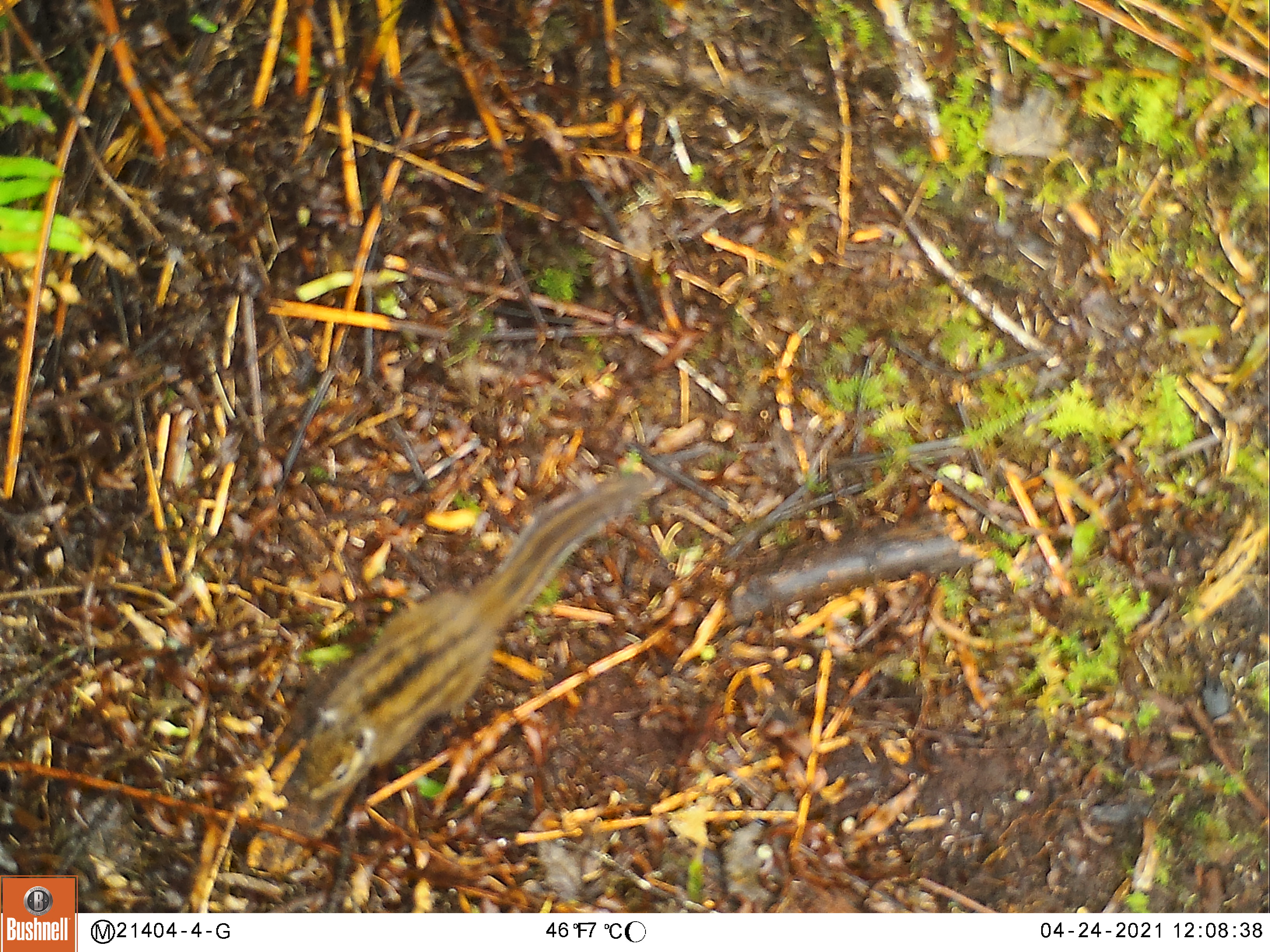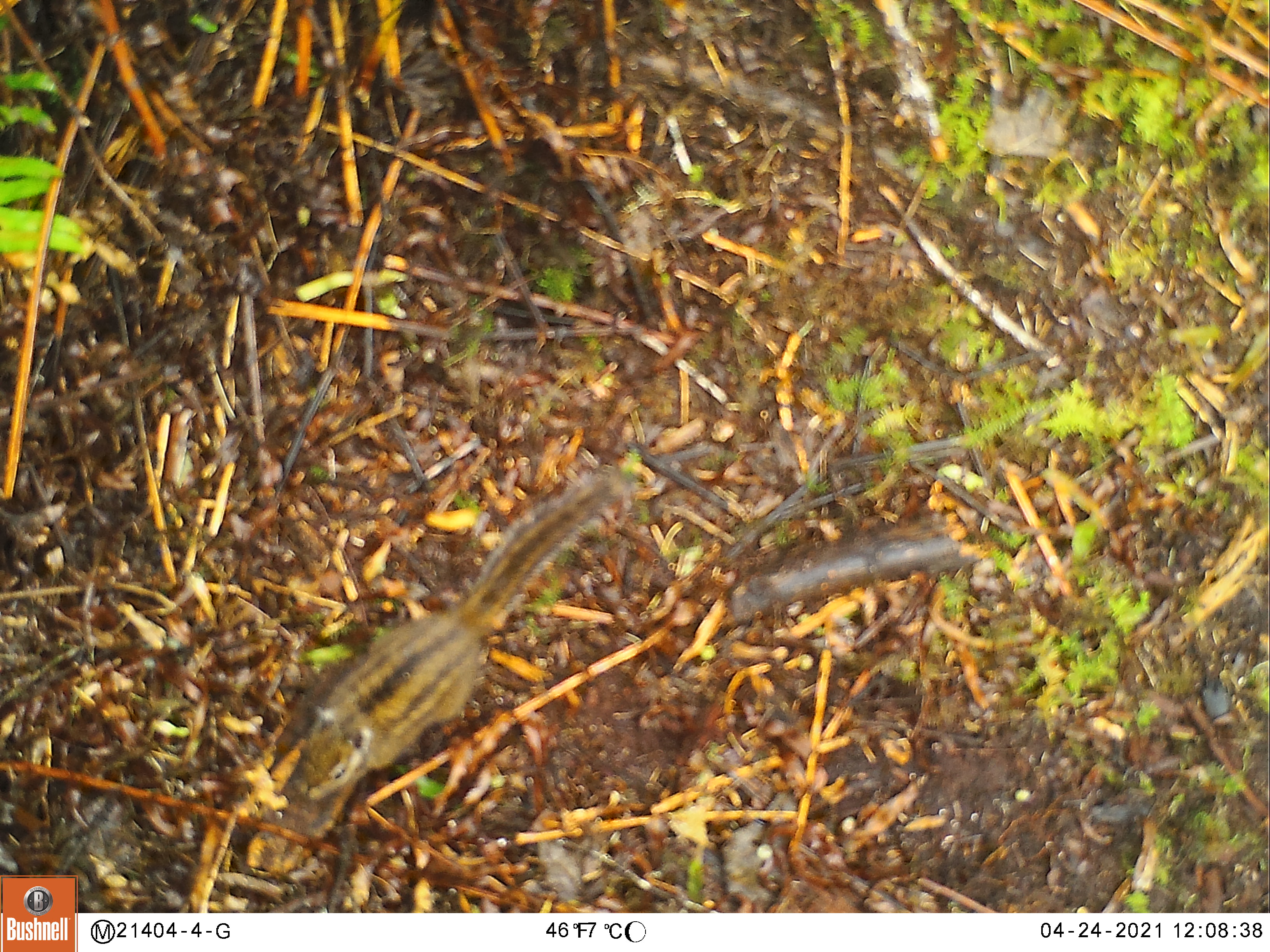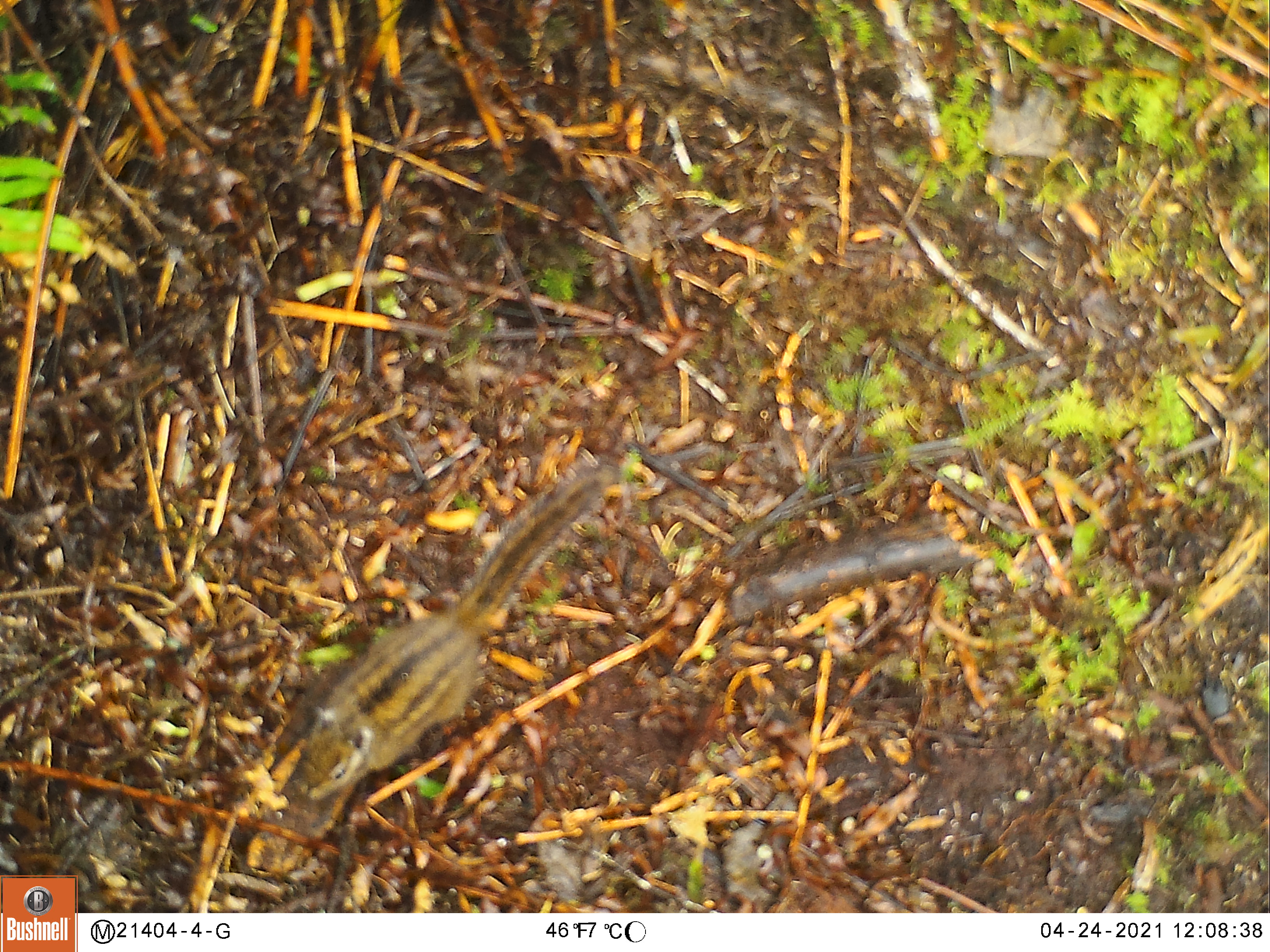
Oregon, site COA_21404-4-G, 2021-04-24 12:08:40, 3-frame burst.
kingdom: Animalia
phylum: Chordata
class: Mammalia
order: Rodentia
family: Sciuridae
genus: Neotamias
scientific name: Neotamias townsendii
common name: townsend's chipmunk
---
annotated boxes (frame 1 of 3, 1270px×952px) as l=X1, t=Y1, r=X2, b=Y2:
townsend's chipmunk: l=296, t=470, r=641, b=802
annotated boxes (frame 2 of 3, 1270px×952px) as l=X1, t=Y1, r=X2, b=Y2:
townsend's chipmunk: l=291, t=473, r=613, b=800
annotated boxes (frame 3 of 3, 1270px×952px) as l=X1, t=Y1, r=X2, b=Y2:
townsend's chipmunk: l=285, t=475, r=596, b=797